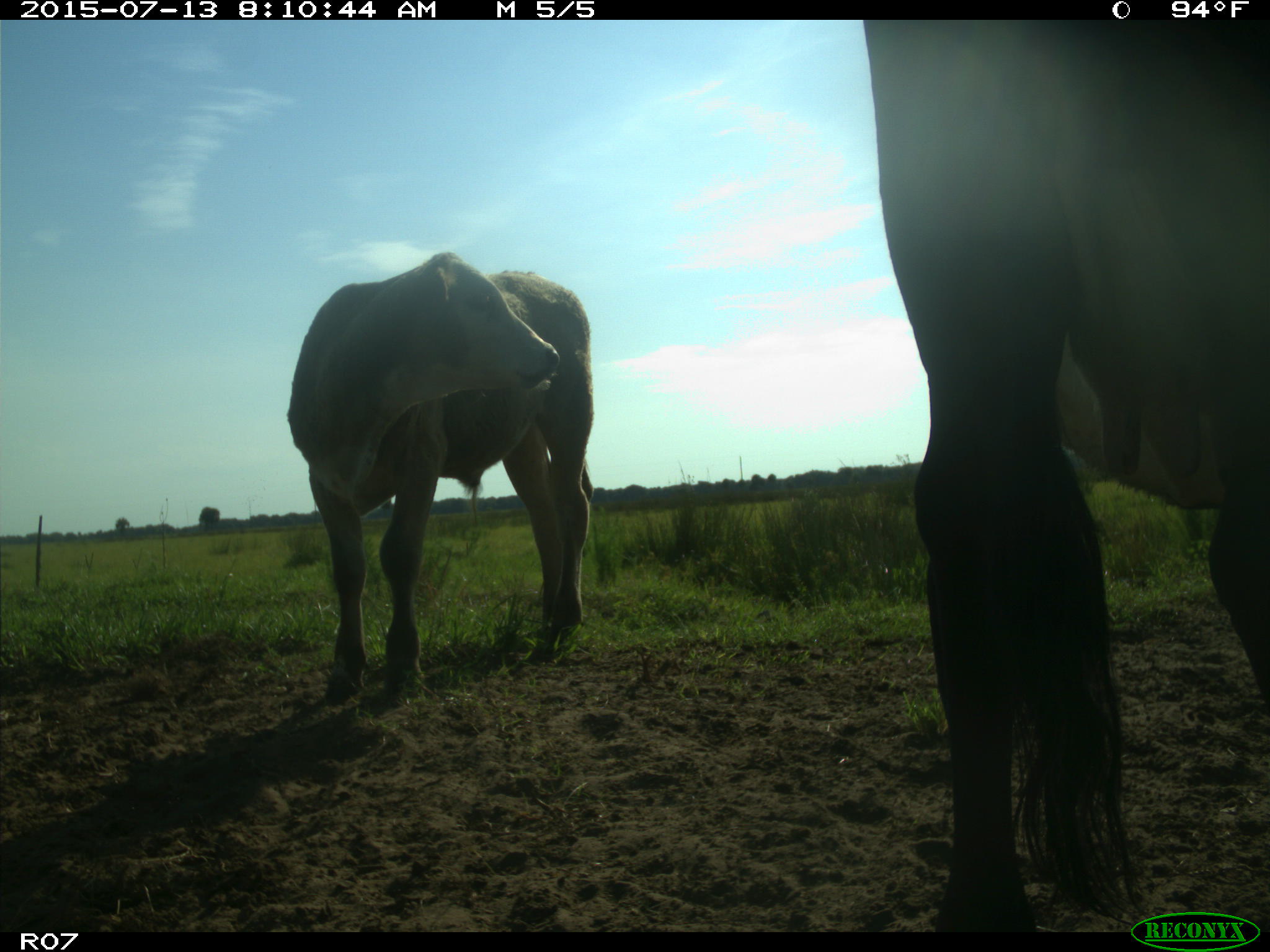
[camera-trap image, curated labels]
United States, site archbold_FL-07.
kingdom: Animalia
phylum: Chordata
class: Mammalia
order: Artiodactyla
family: Bovidae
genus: Bos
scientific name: Bos taurus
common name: domestic cow